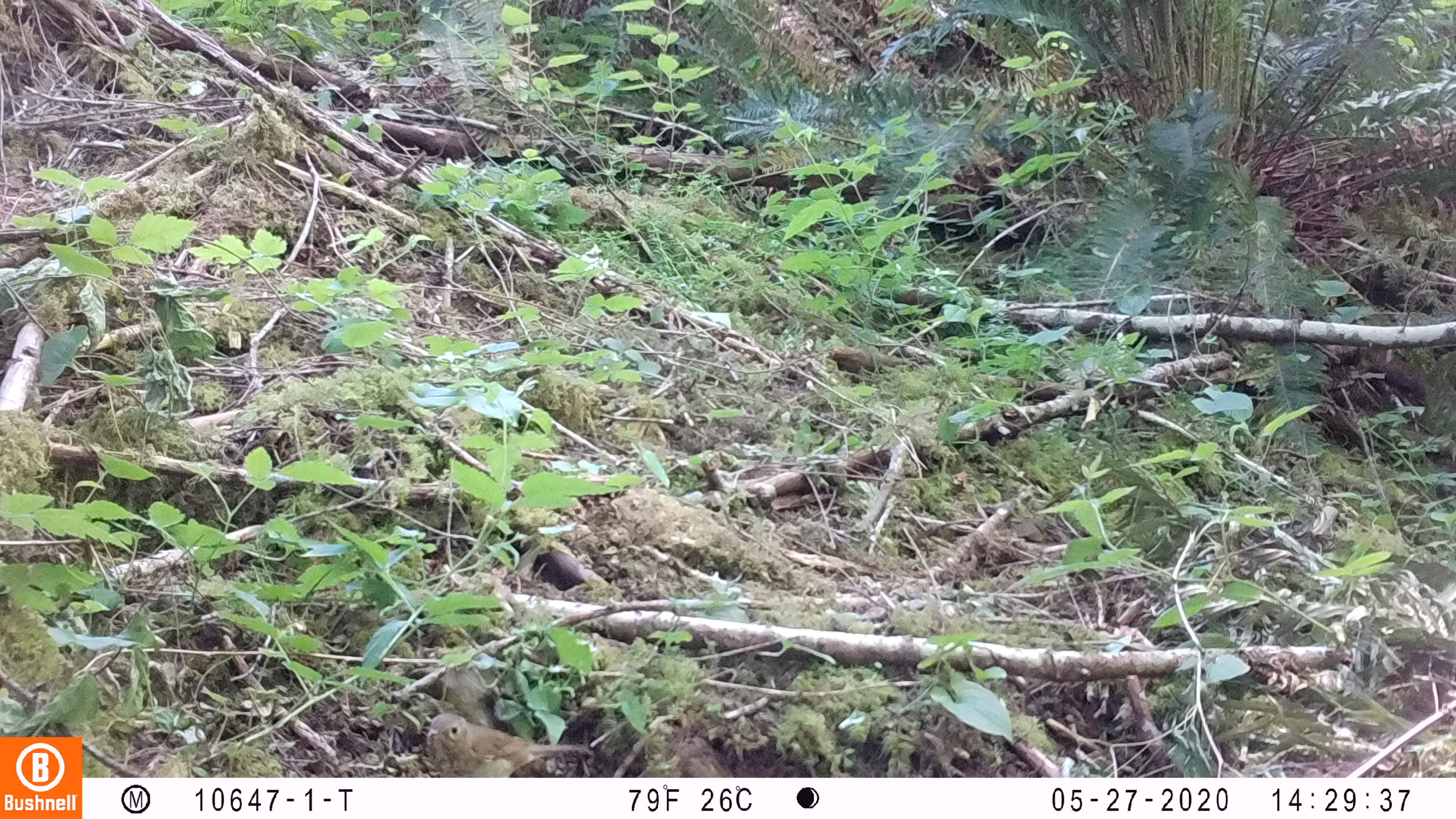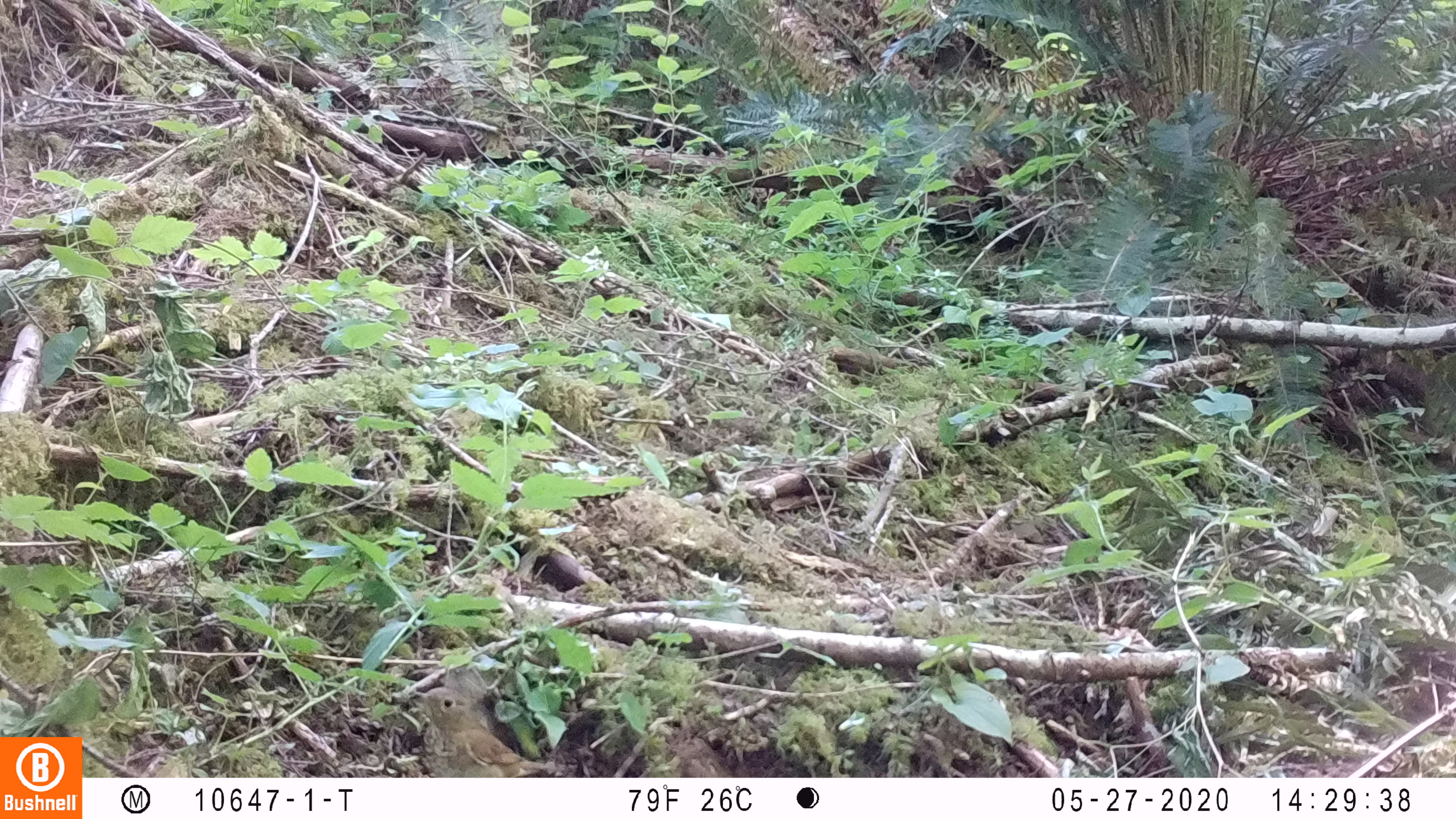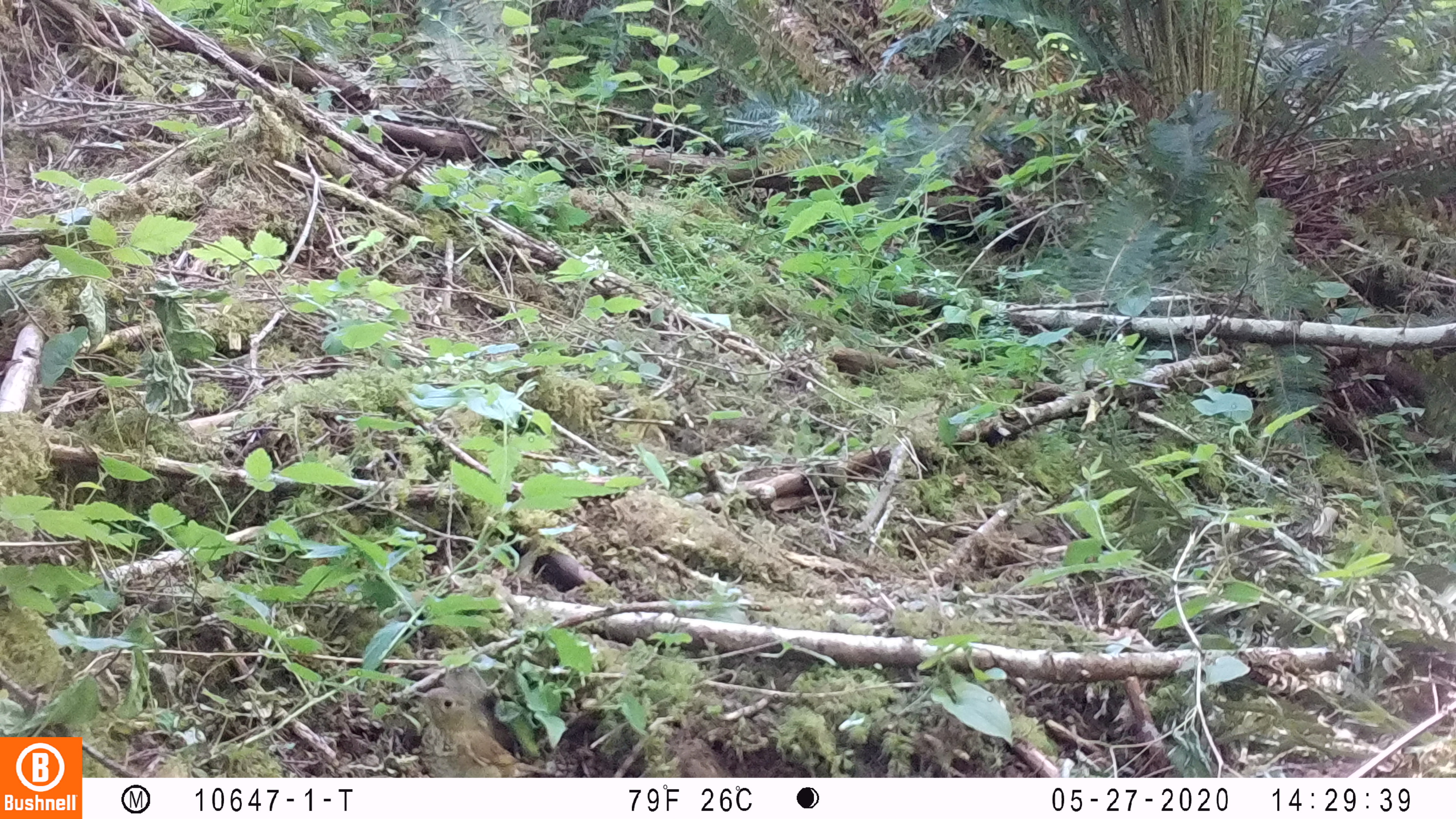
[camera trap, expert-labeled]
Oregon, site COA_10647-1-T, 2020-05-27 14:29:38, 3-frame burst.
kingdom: Animalia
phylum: Chordata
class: Aves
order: Passeriformes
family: Turdidae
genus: Catharus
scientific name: Catharus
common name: brown thrushes and nightingale-thrushes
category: catharus species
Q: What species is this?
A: Catharus species (brown thrushes and nightingale-thrushes) (Catharus).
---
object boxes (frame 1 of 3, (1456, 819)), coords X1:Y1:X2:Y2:
catharus species: 422:709:592:777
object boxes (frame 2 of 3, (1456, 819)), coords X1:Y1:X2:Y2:
catharus species: 409:685:564:777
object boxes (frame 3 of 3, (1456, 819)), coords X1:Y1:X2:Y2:
catharus species: 407:685:538:775